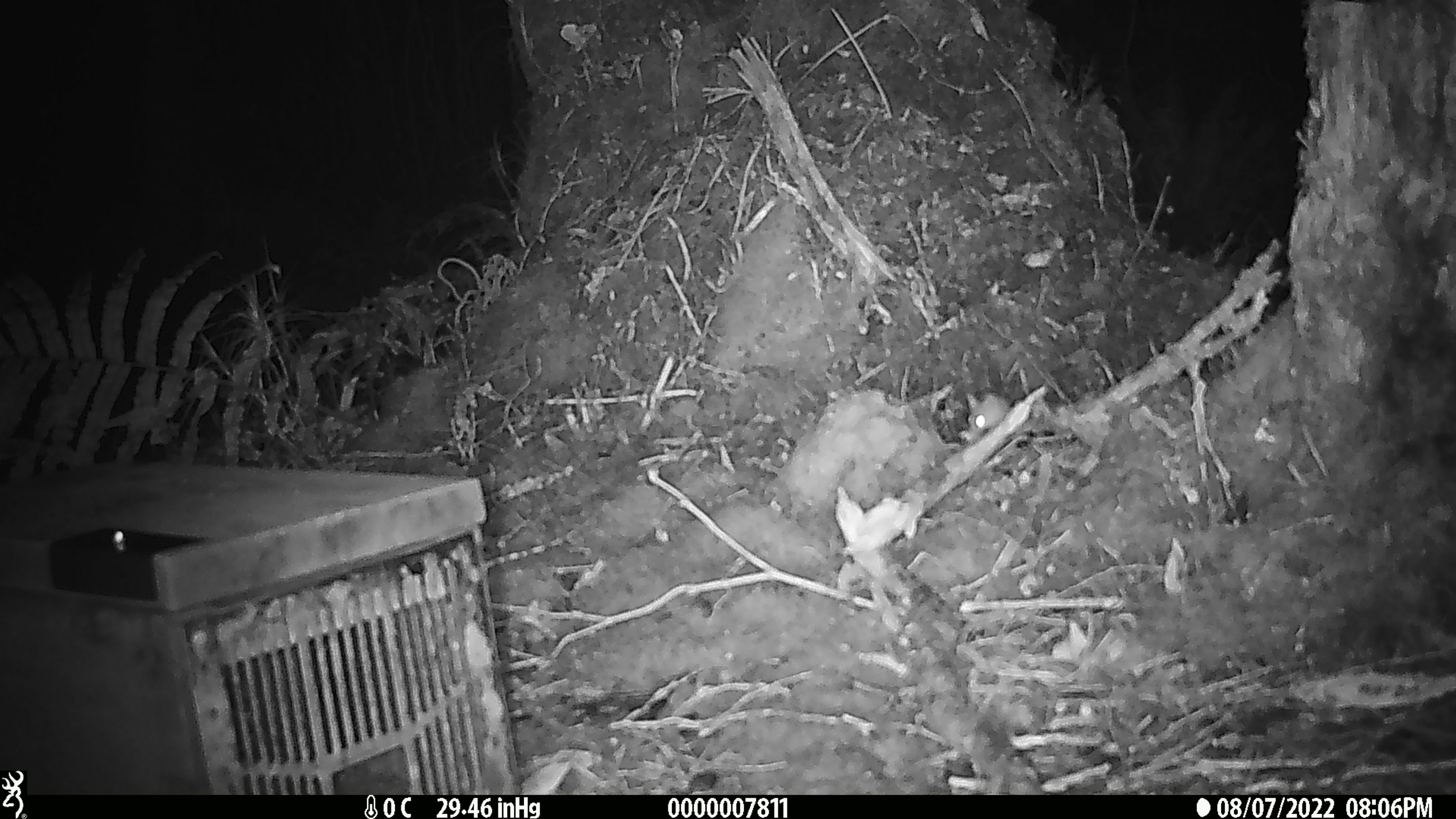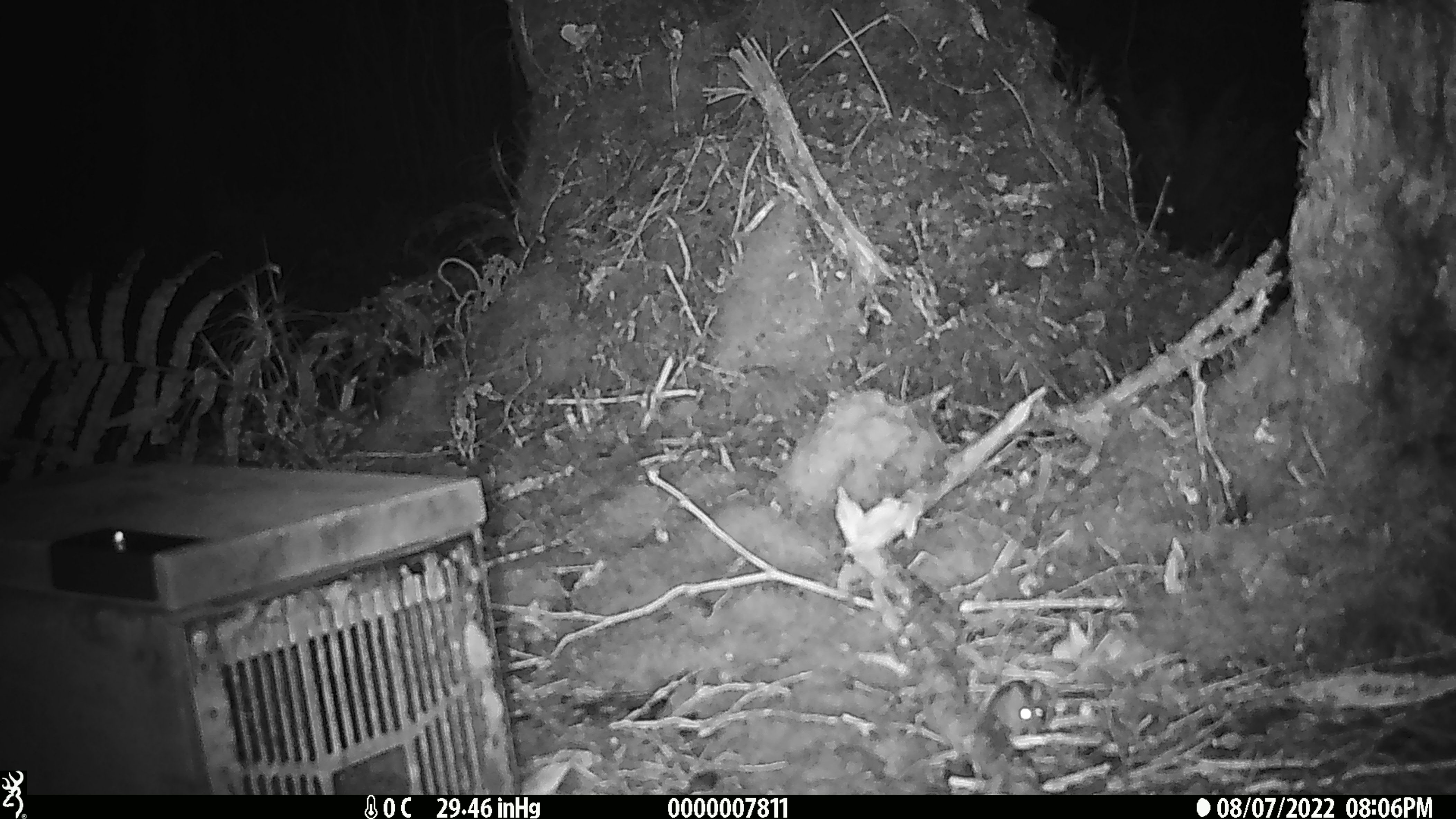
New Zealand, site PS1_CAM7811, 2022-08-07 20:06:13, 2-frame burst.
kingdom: Animalia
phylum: Chordata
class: Mammalia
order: Rodentia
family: Muridae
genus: Mus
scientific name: Mus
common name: mouse